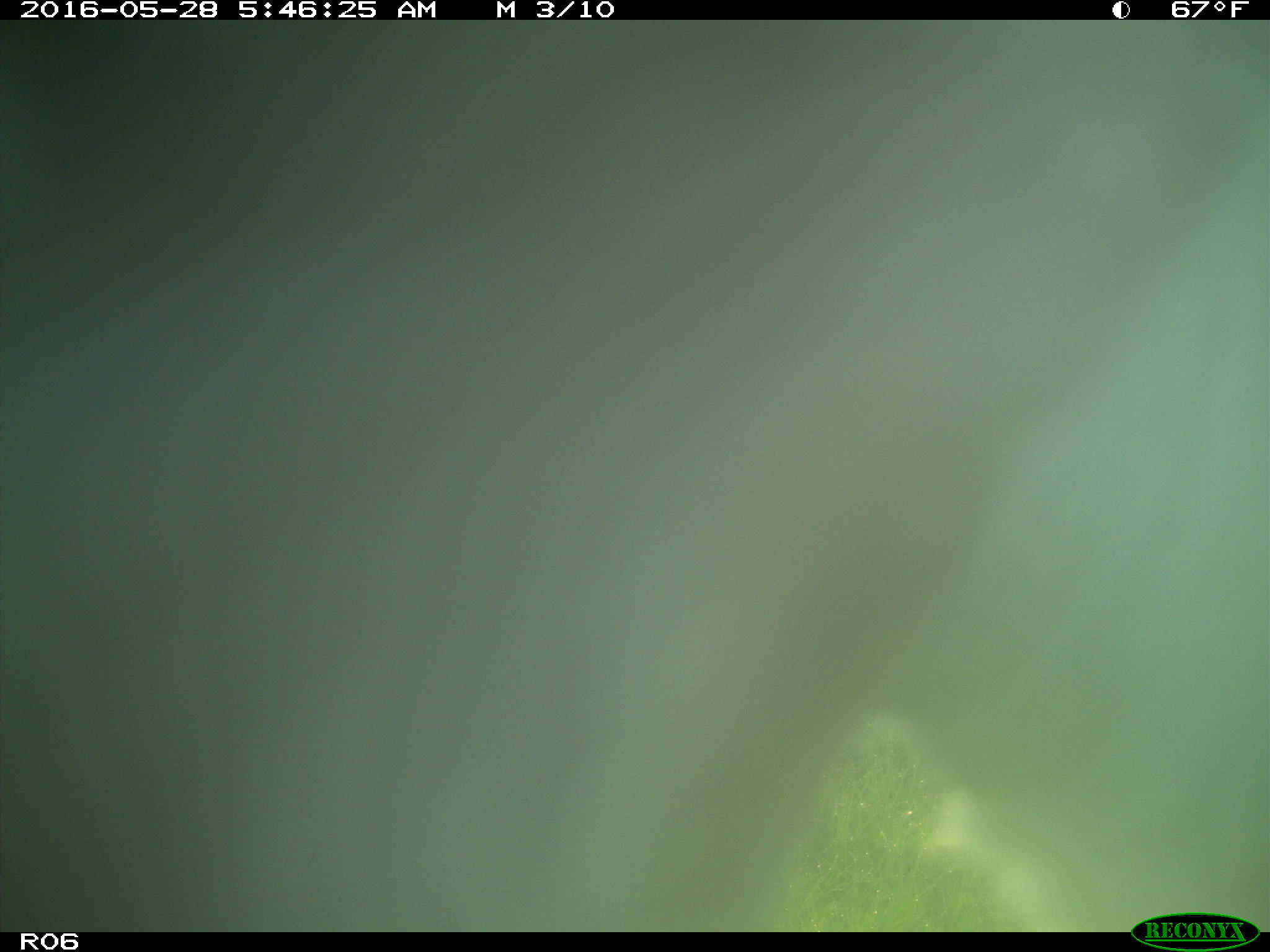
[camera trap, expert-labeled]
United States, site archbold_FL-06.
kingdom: Animalia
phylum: Chordata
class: Mammalia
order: Artiodactyla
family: Bovidae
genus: Bos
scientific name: Bos taurus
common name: domestic cow